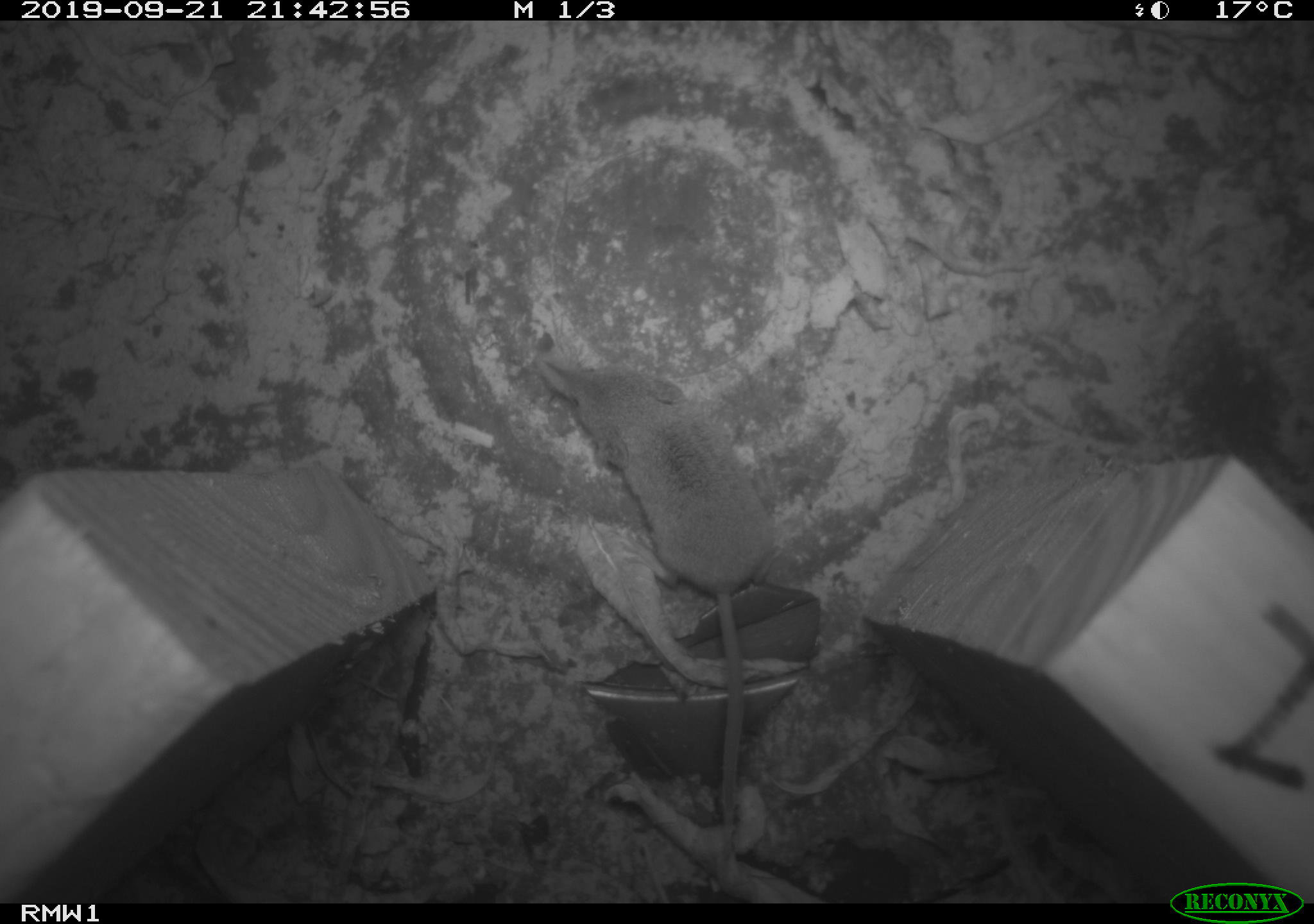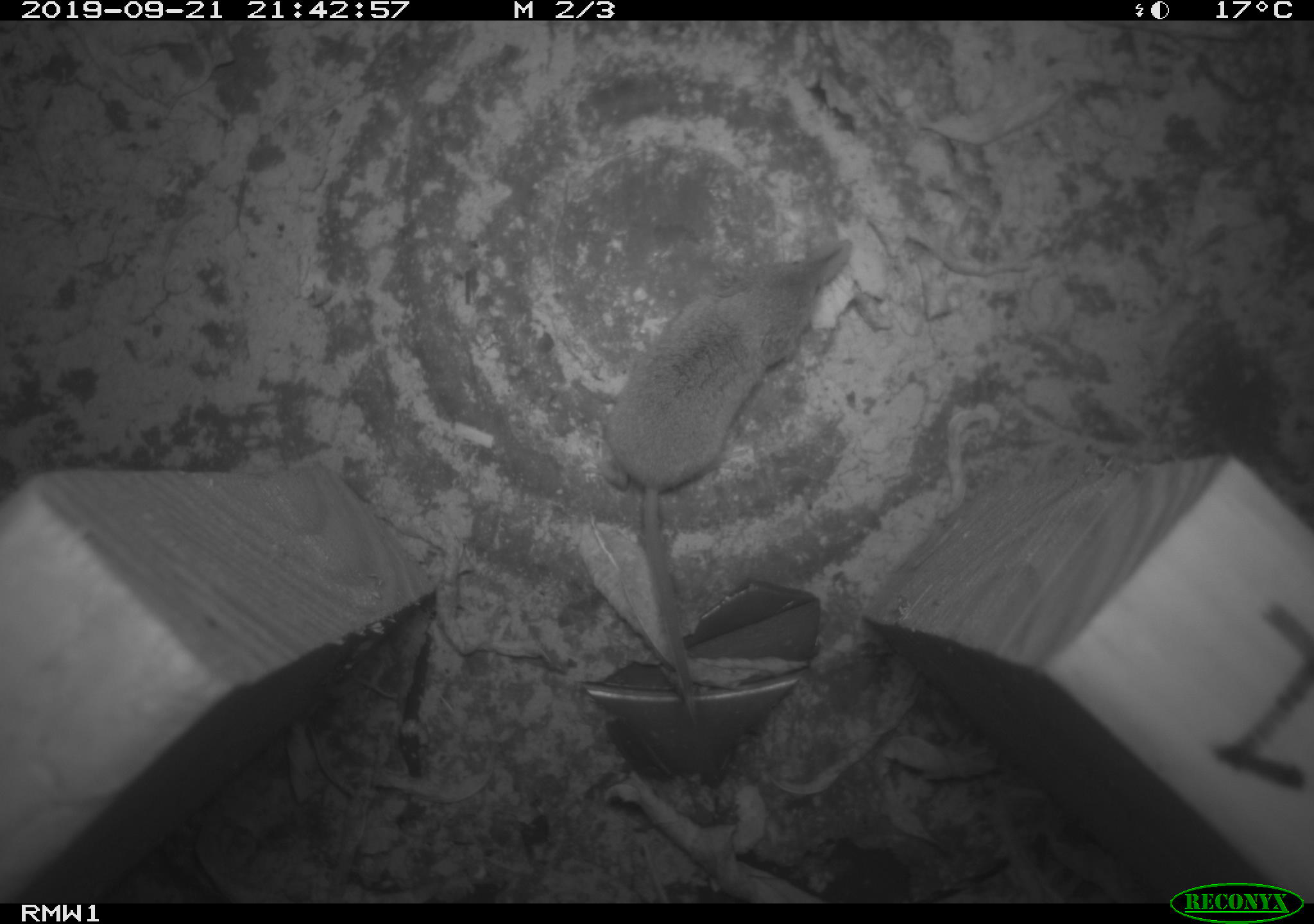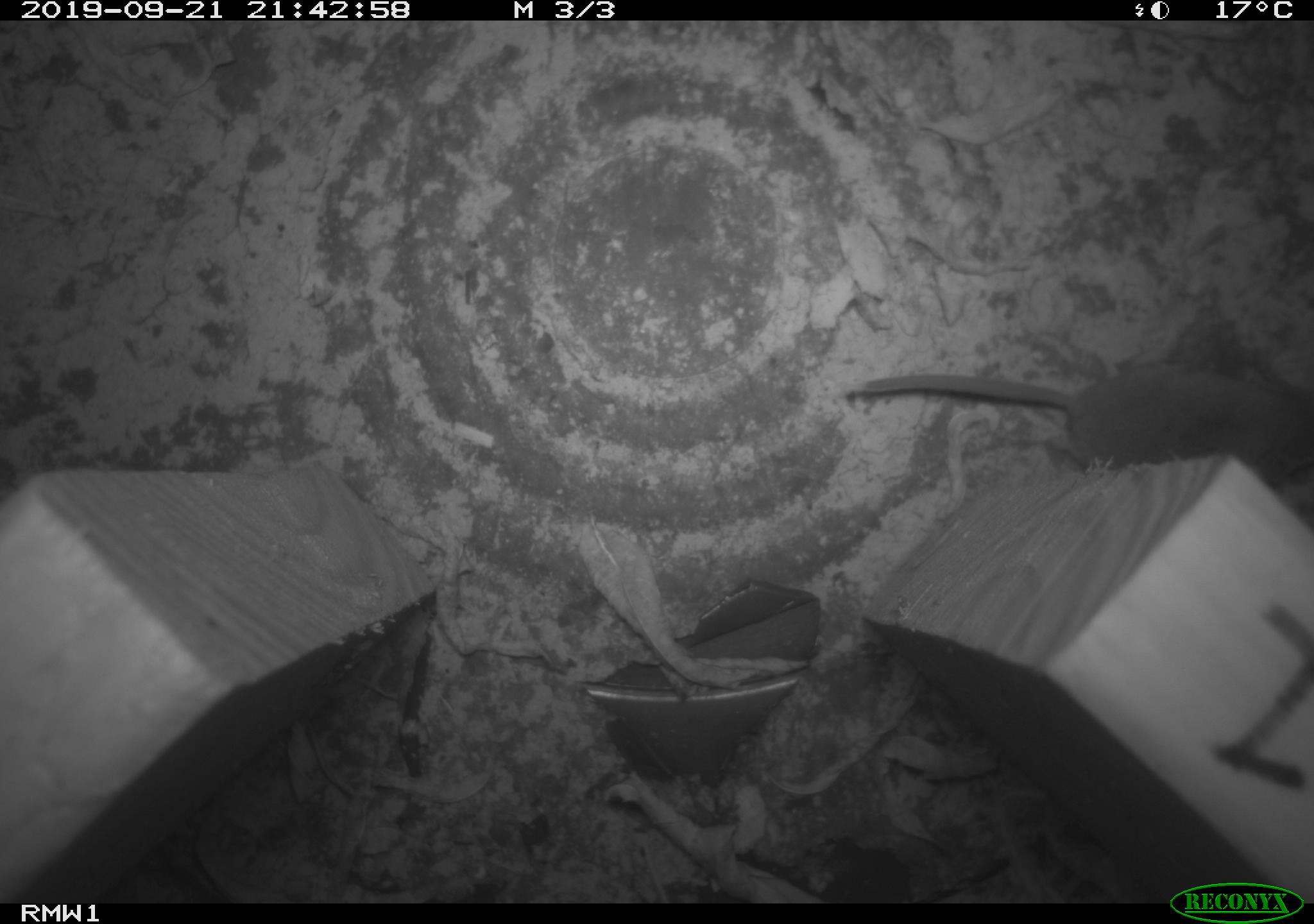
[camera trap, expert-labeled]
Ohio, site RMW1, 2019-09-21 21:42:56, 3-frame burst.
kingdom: Animalia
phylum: Chordata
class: Mammalia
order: Eulipotyphla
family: Soricidae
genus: Sorex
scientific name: Sorex cinereus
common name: masked shrew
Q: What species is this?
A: Masked shrew (Sorex cinereus).